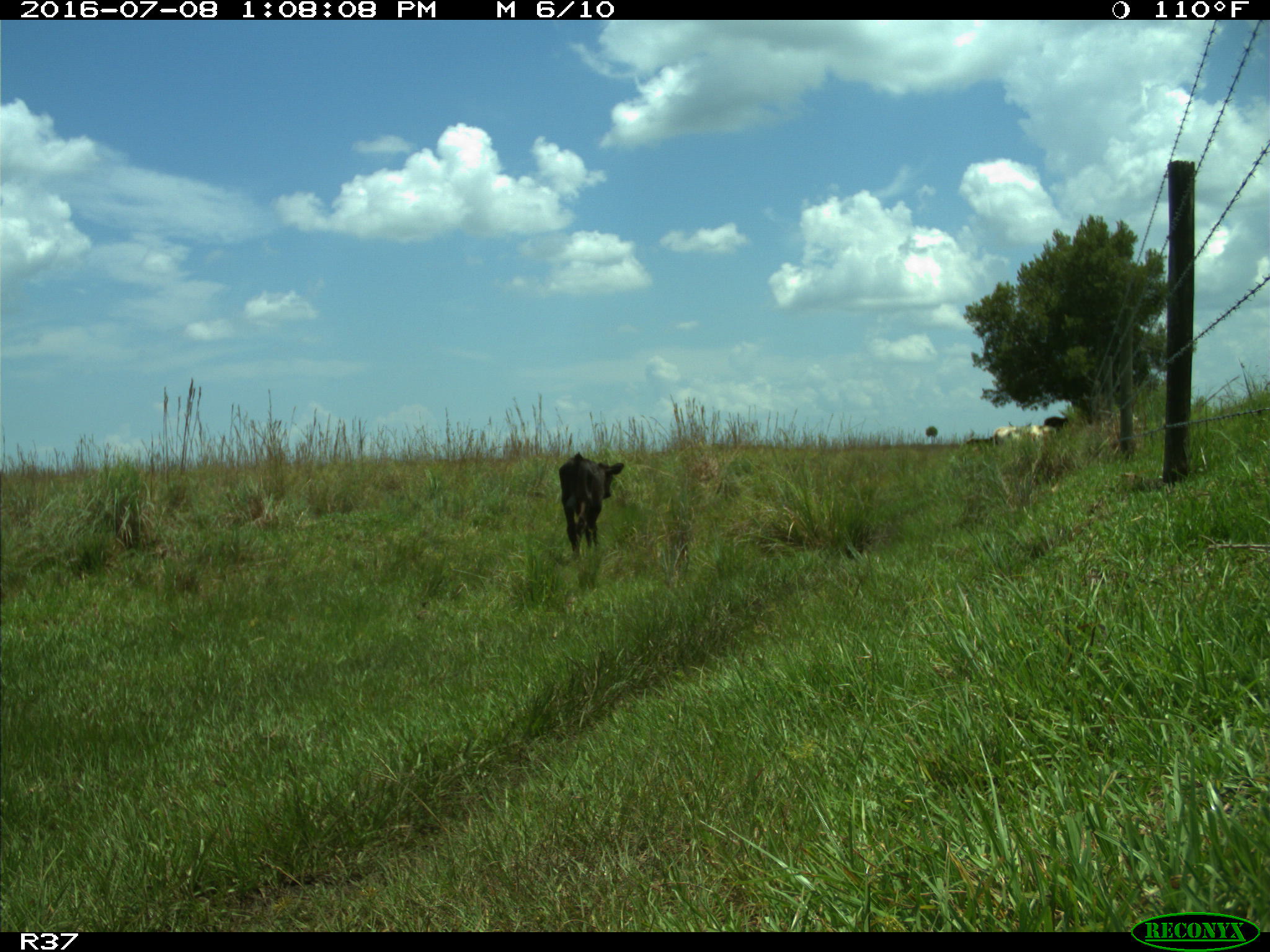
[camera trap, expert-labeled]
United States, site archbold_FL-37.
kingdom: Animalia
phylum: Chordata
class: Mammalia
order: Artiodactyla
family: Bovidae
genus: Bos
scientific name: Bos taurus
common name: domestic cow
Bos taurus (domestic cow).